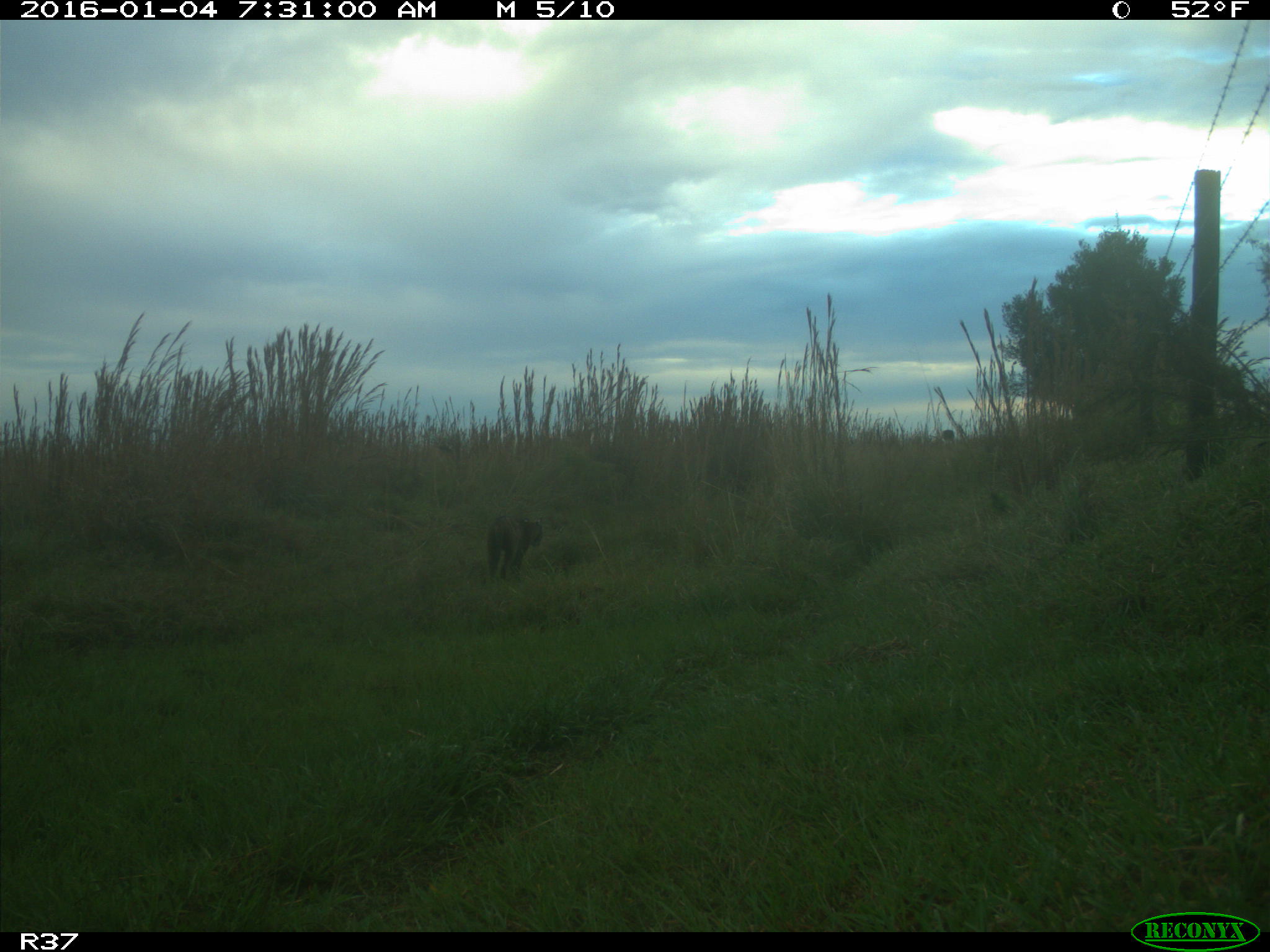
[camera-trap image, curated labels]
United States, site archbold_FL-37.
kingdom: Animalia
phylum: Chordata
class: Mammalia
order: Carnivora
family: Felidae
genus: Lynx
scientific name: Lynx rufus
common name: bobcat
Lynx rufus (bobcat).